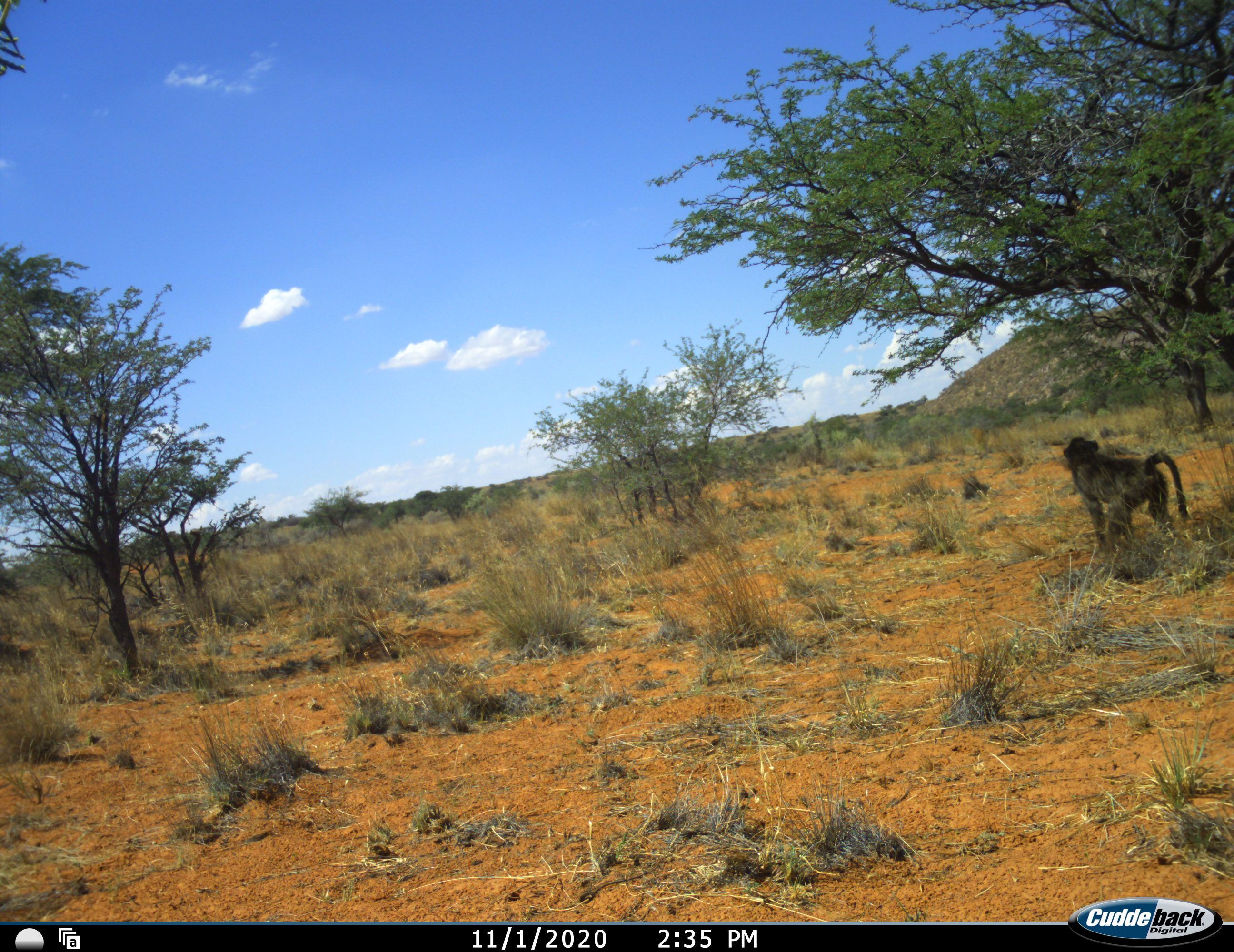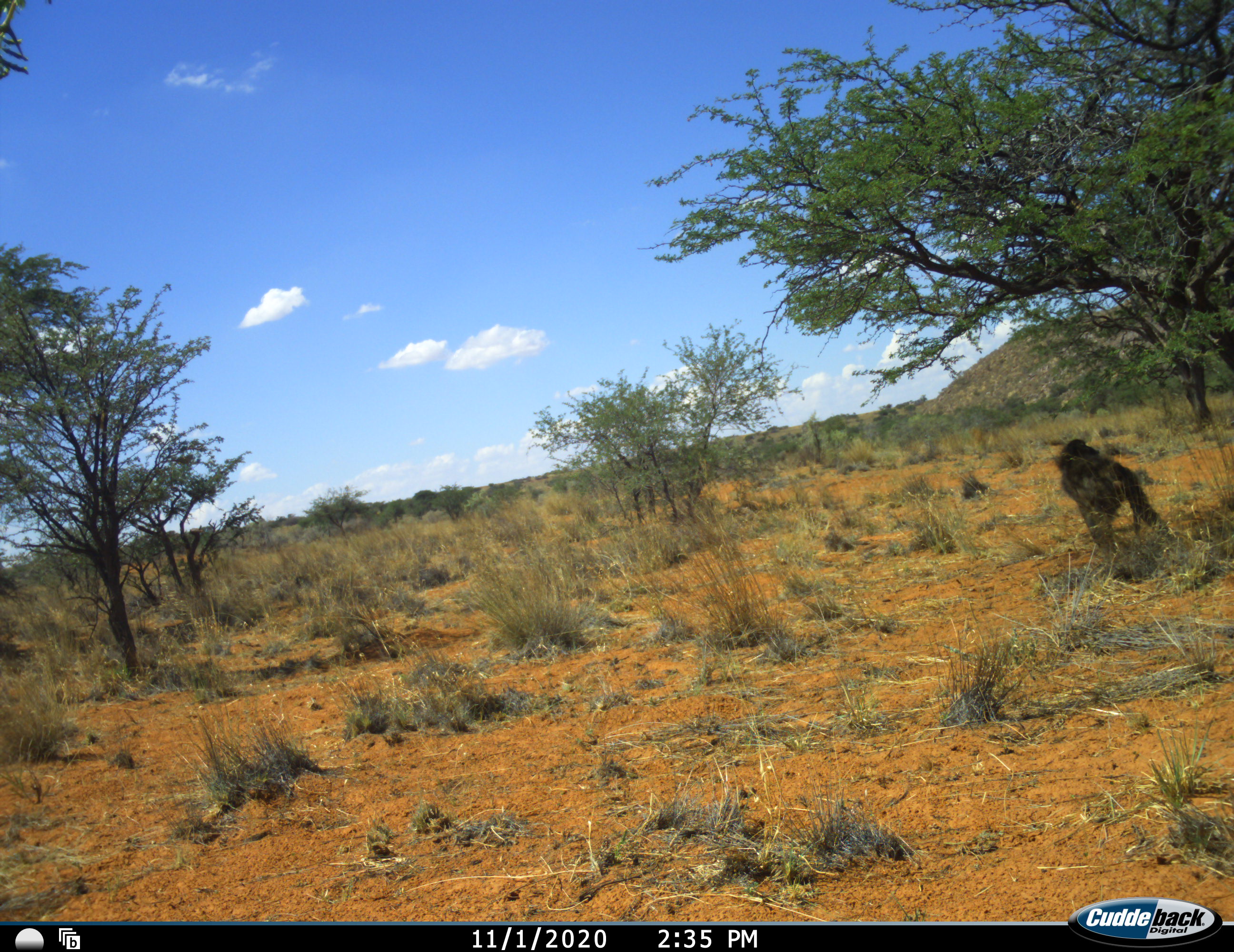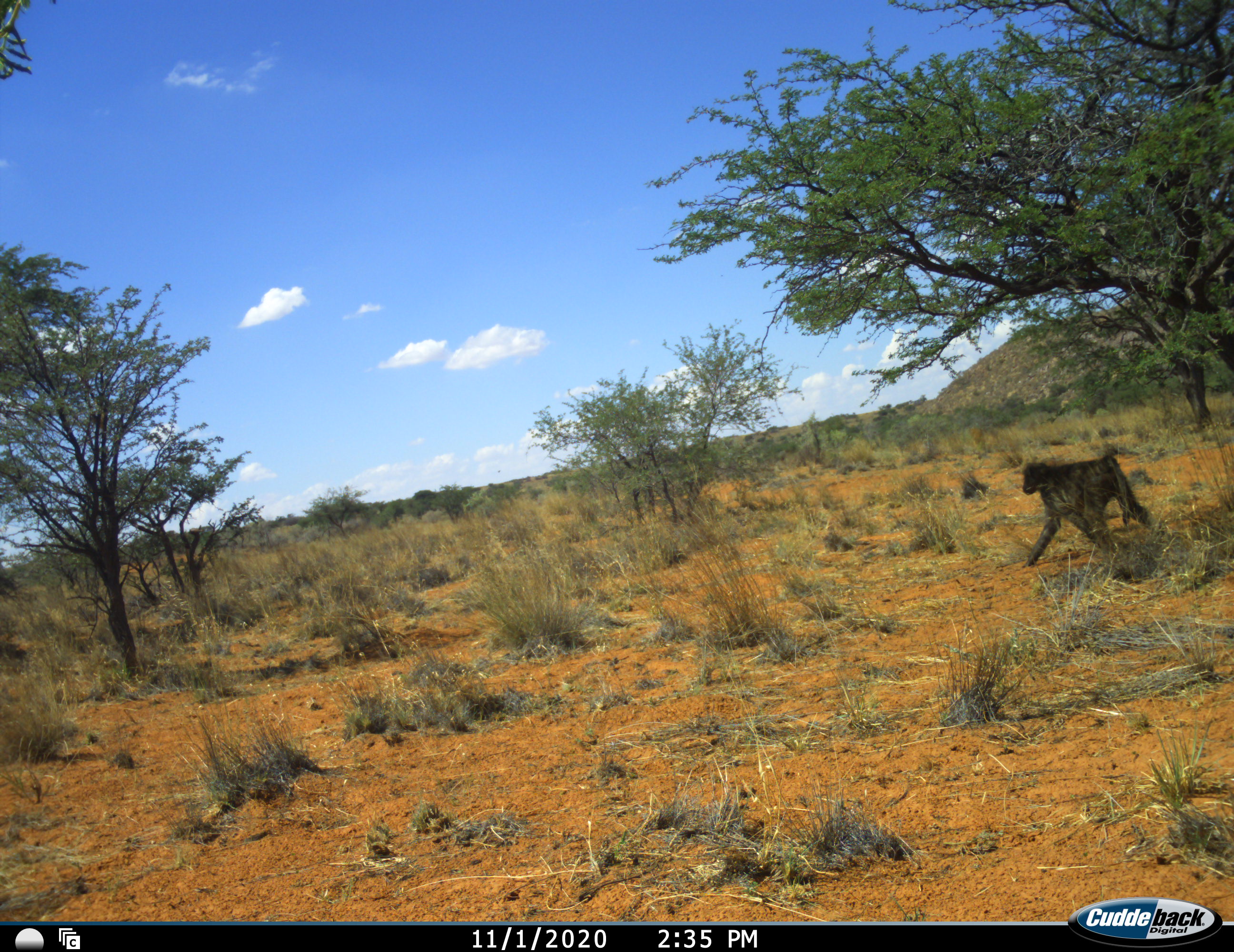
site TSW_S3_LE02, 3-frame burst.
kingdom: Animalia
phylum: Chordata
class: Mammalia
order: Primates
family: Cercopithecidae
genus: Papio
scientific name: Papio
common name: baboon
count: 1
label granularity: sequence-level